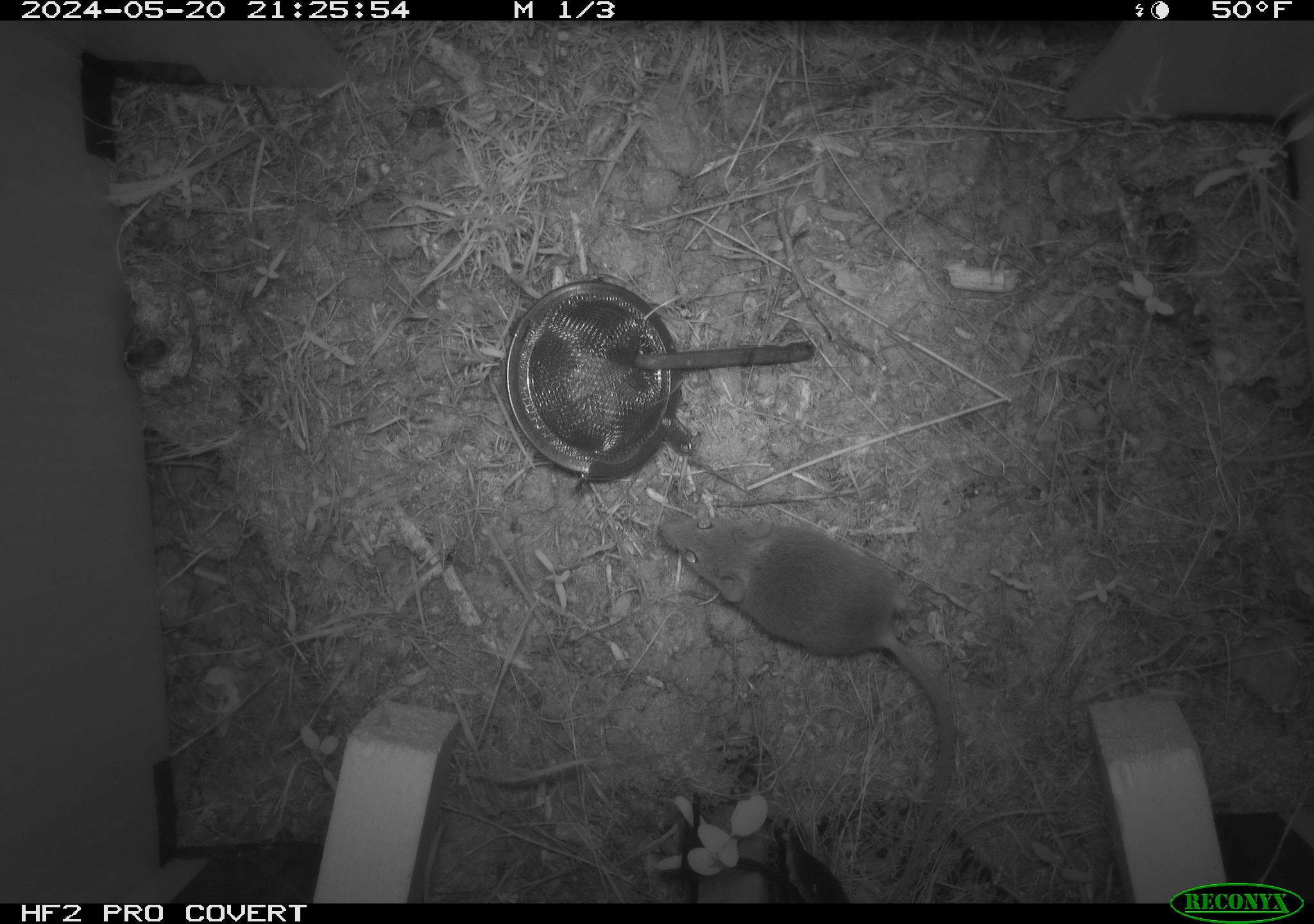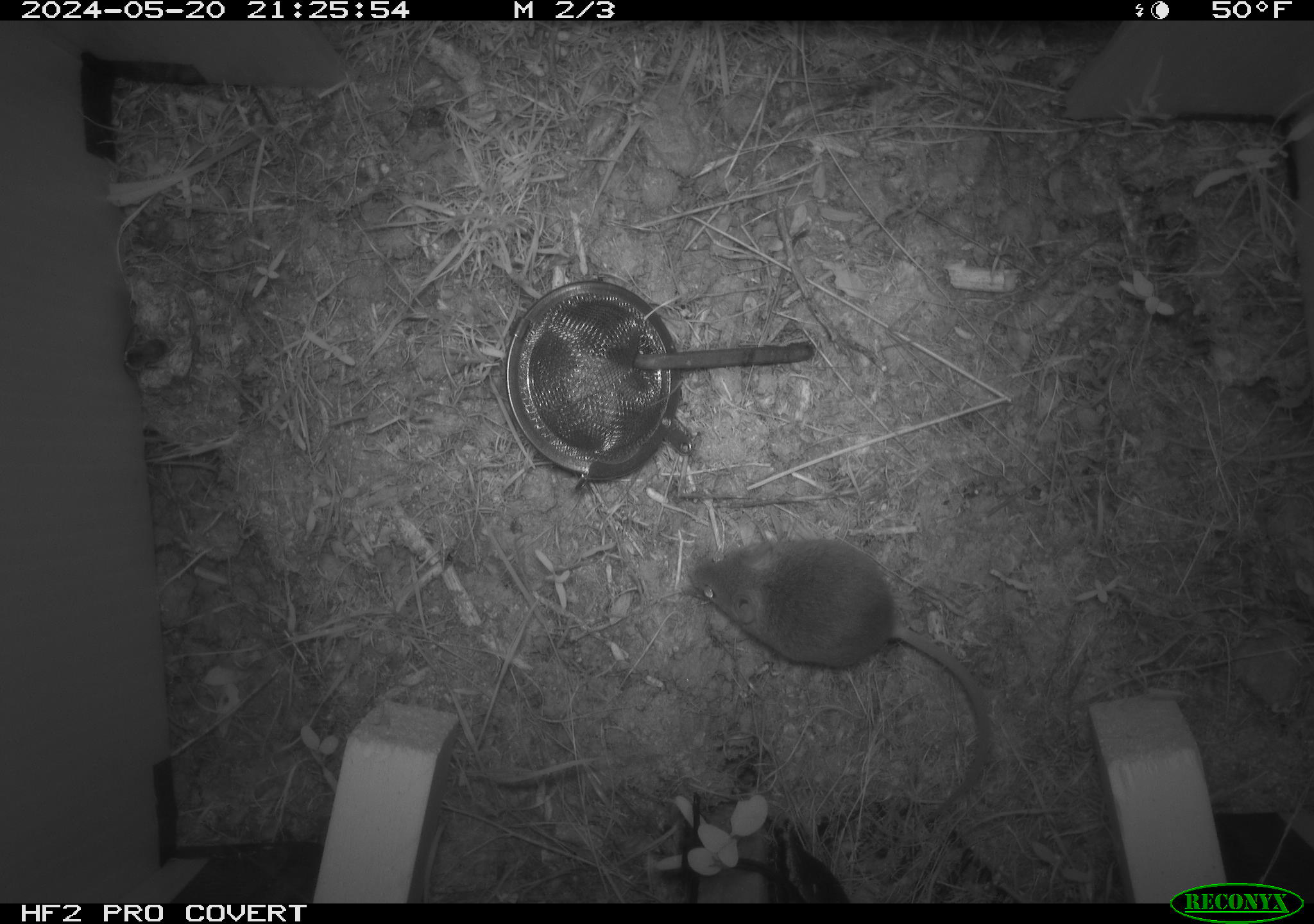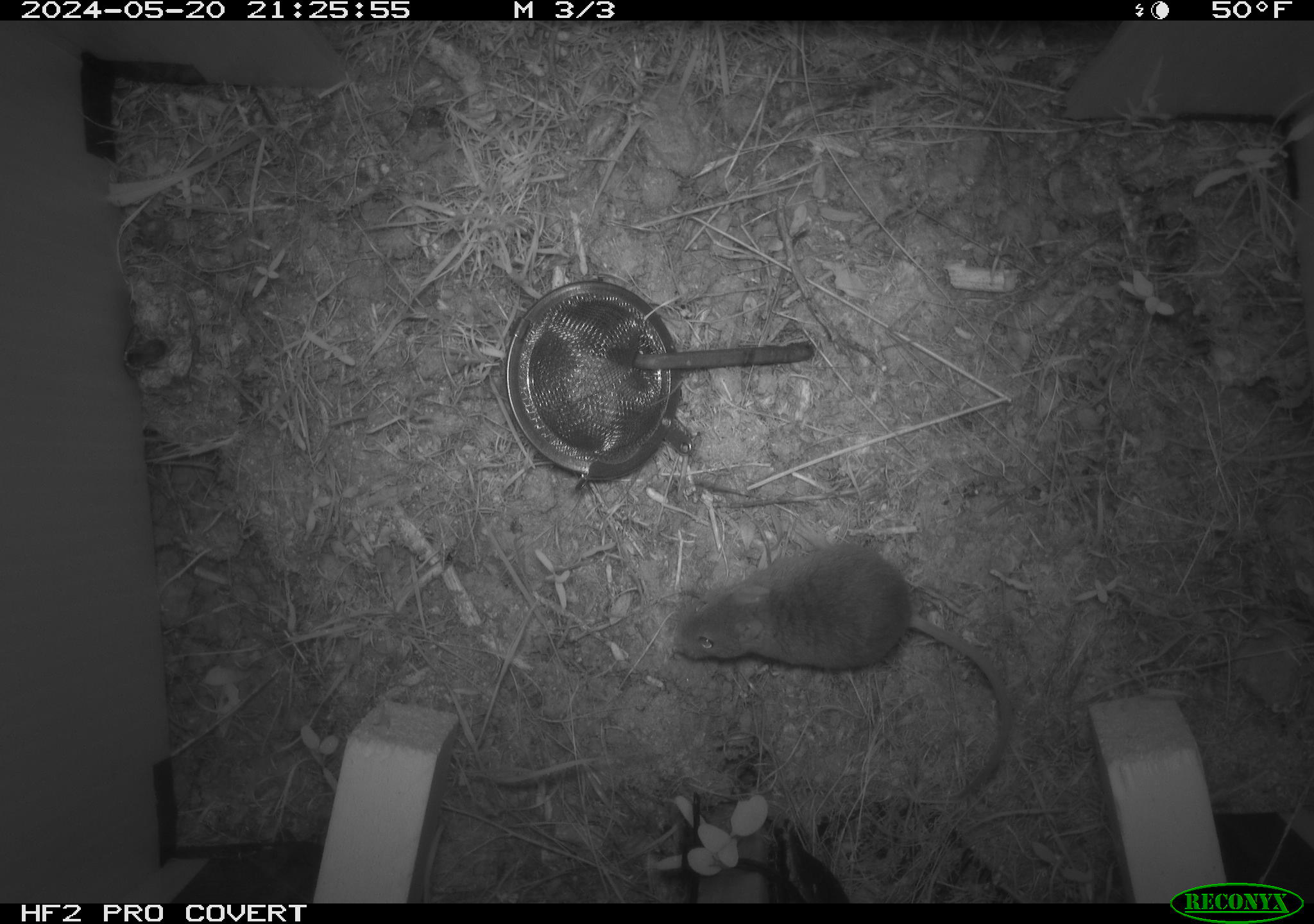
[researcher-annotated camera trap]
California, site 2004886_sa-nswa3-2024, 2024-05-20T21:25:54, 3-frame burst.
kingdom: Animalia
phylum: Chordata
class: Mammalia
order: Rodentia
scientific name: Rodentia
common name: rodent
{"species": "rodent (Rodentia)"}